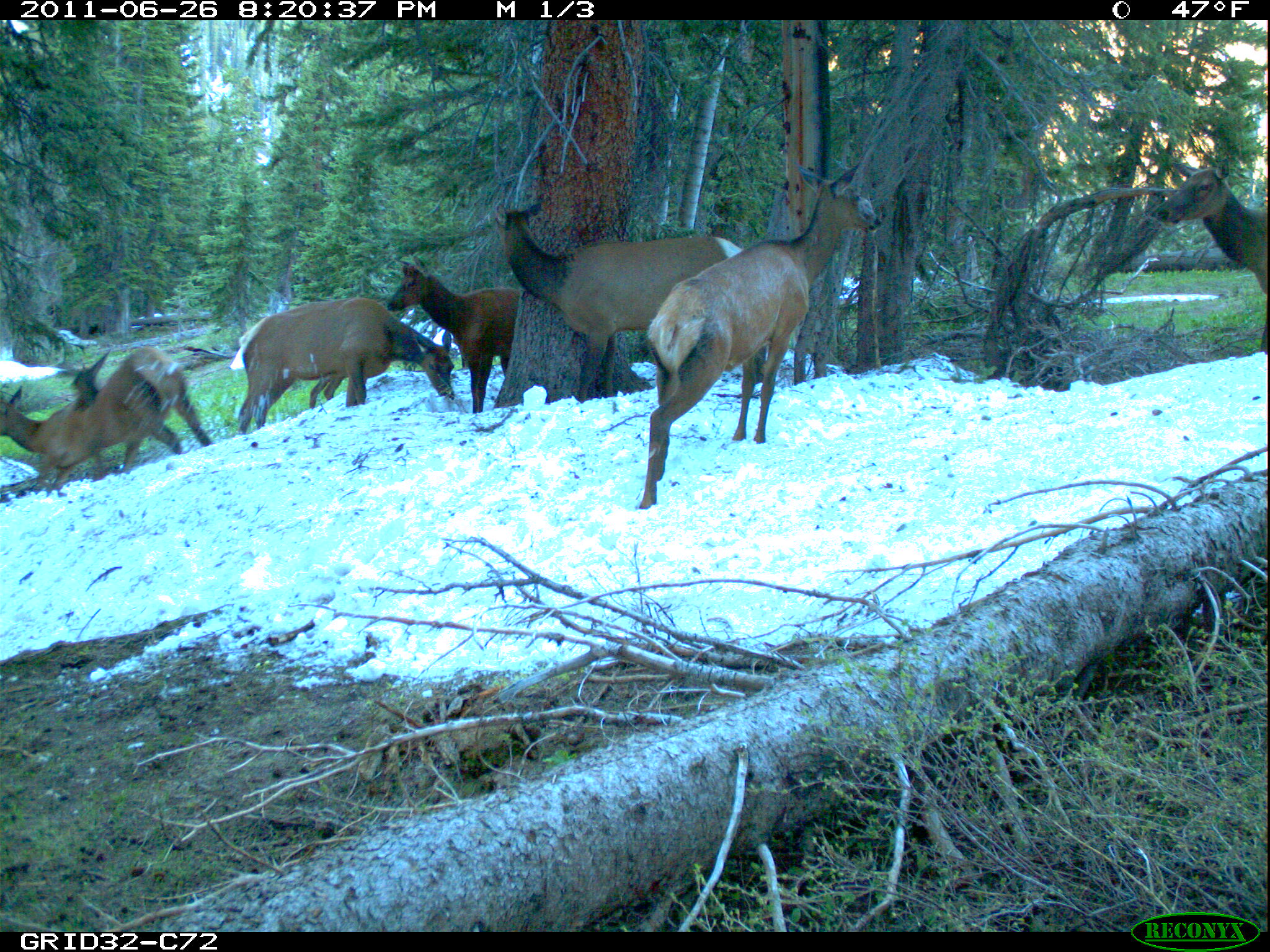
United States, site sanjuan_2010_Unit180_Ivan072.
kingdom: Animalia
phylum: Chordata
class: Mammalia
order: Artiodactyla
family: Cervidae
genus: Cervus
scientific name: Cervus elaphus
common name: red deer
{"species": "Cervus elaphus (red deer)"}